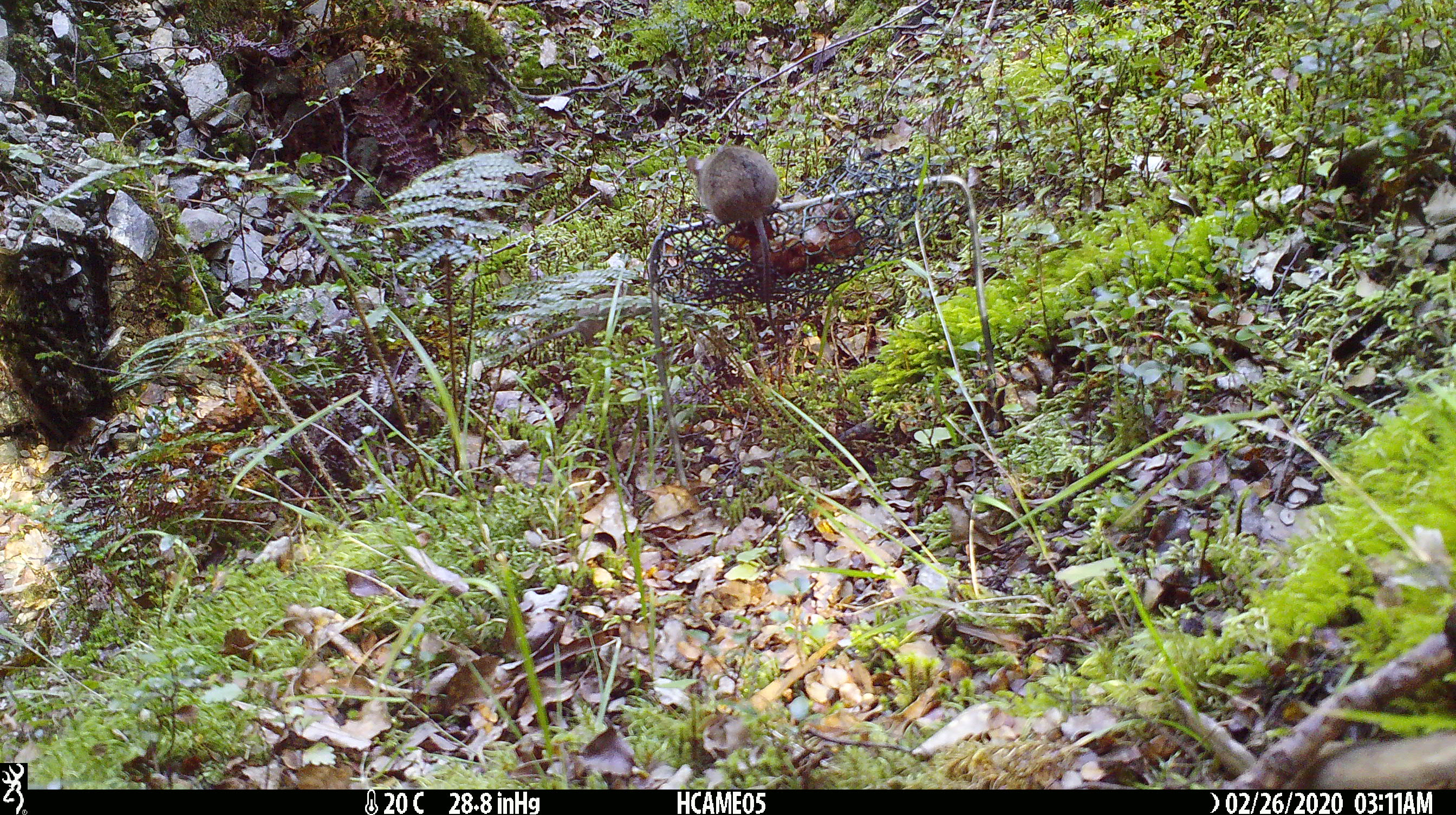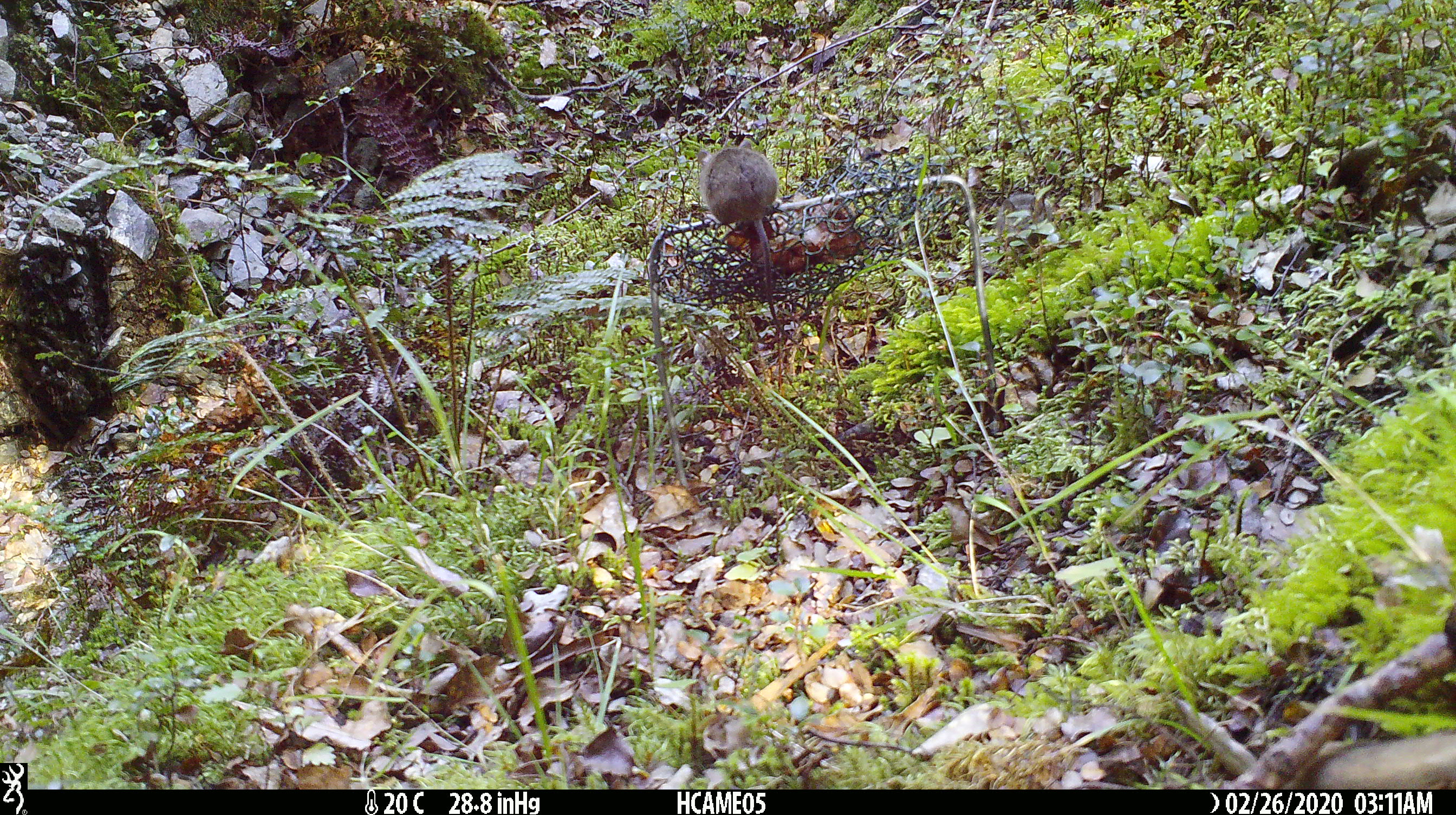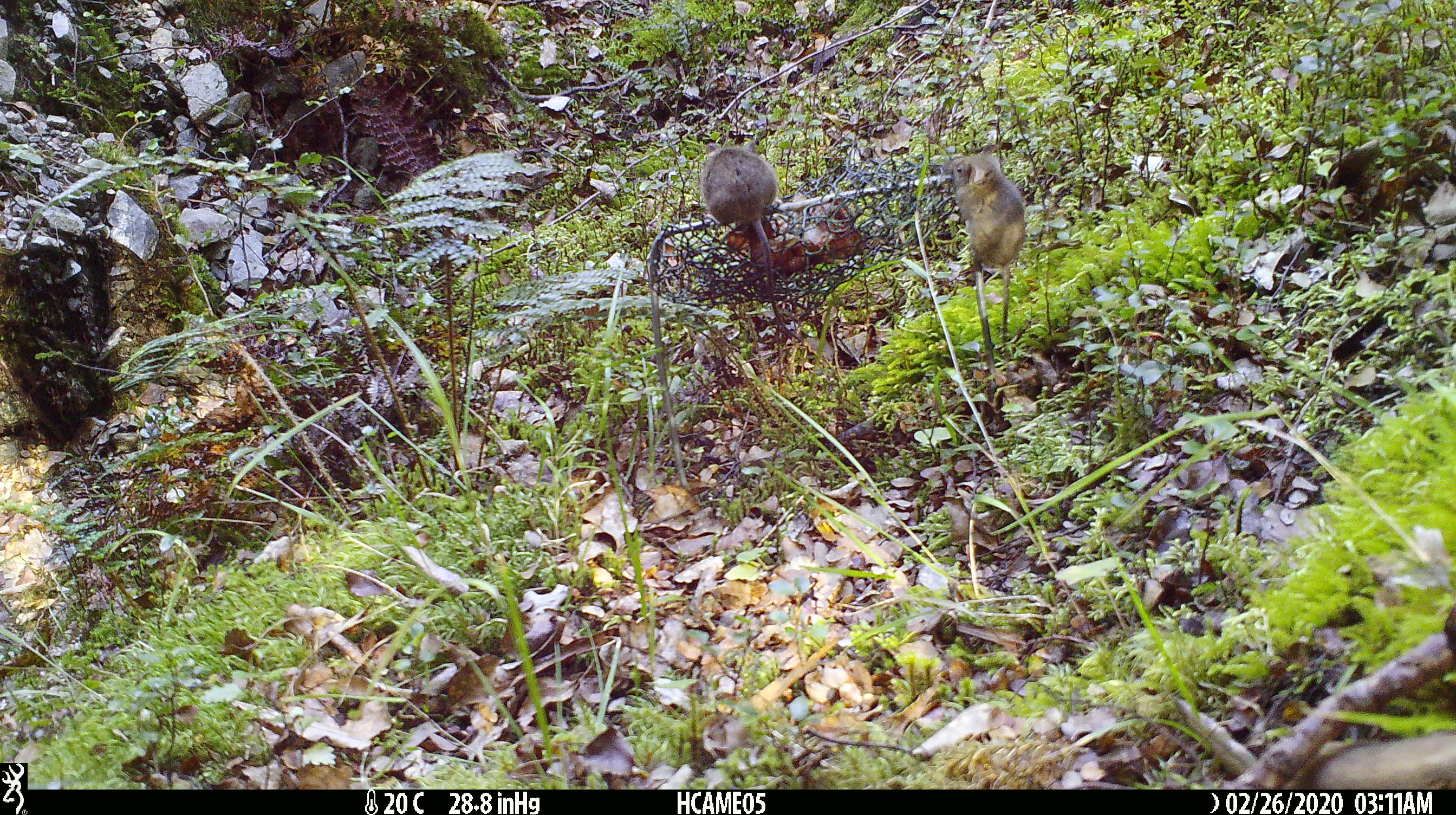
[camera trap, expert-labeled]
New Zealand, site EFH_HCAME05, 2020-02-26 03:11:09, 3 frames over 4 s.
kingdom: Animalia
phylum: Chordata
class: Mammalia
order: Rodentia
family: Muridae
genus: Mus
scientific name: Mus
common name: mouse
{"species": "mouse (Mus)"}